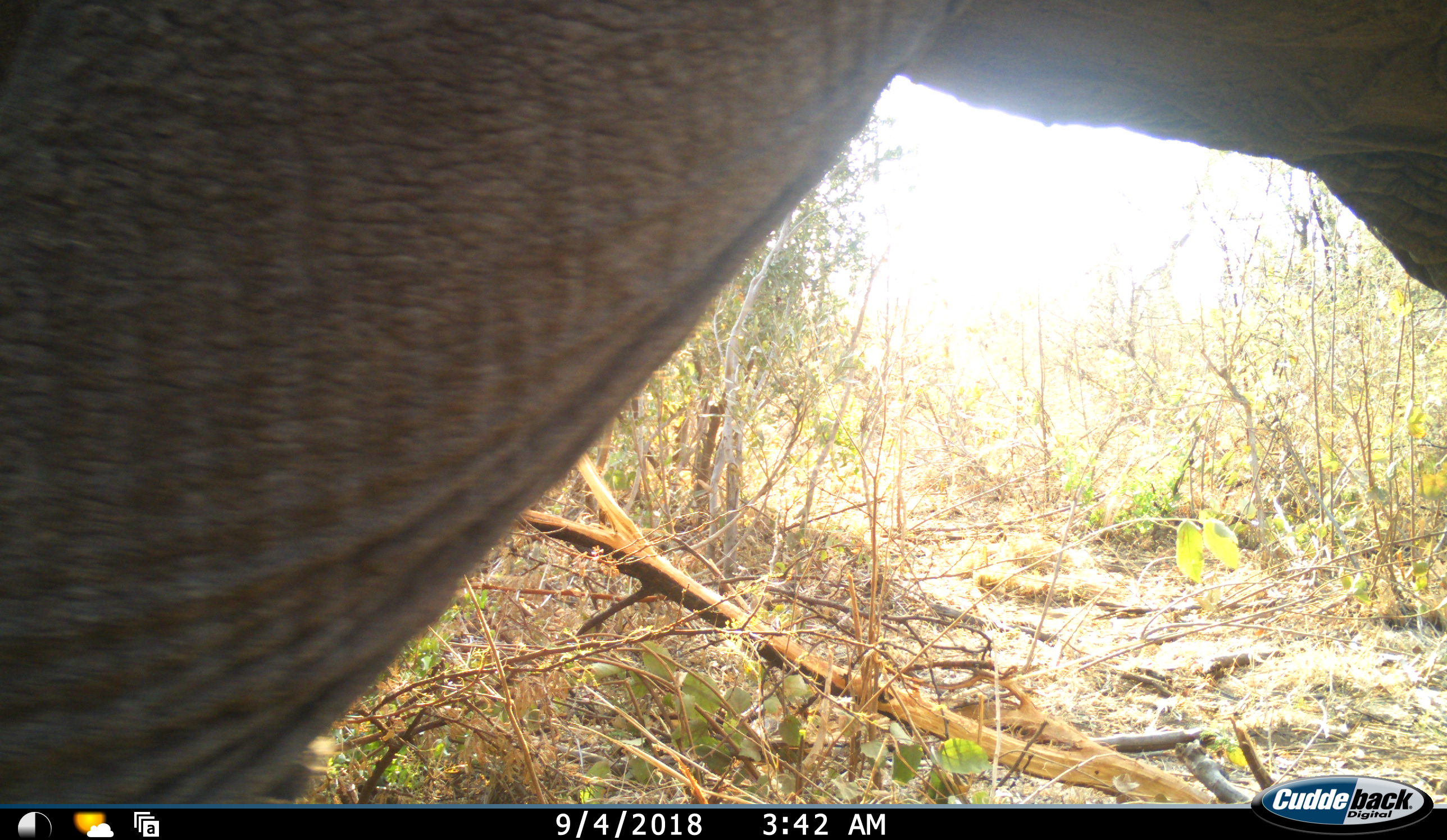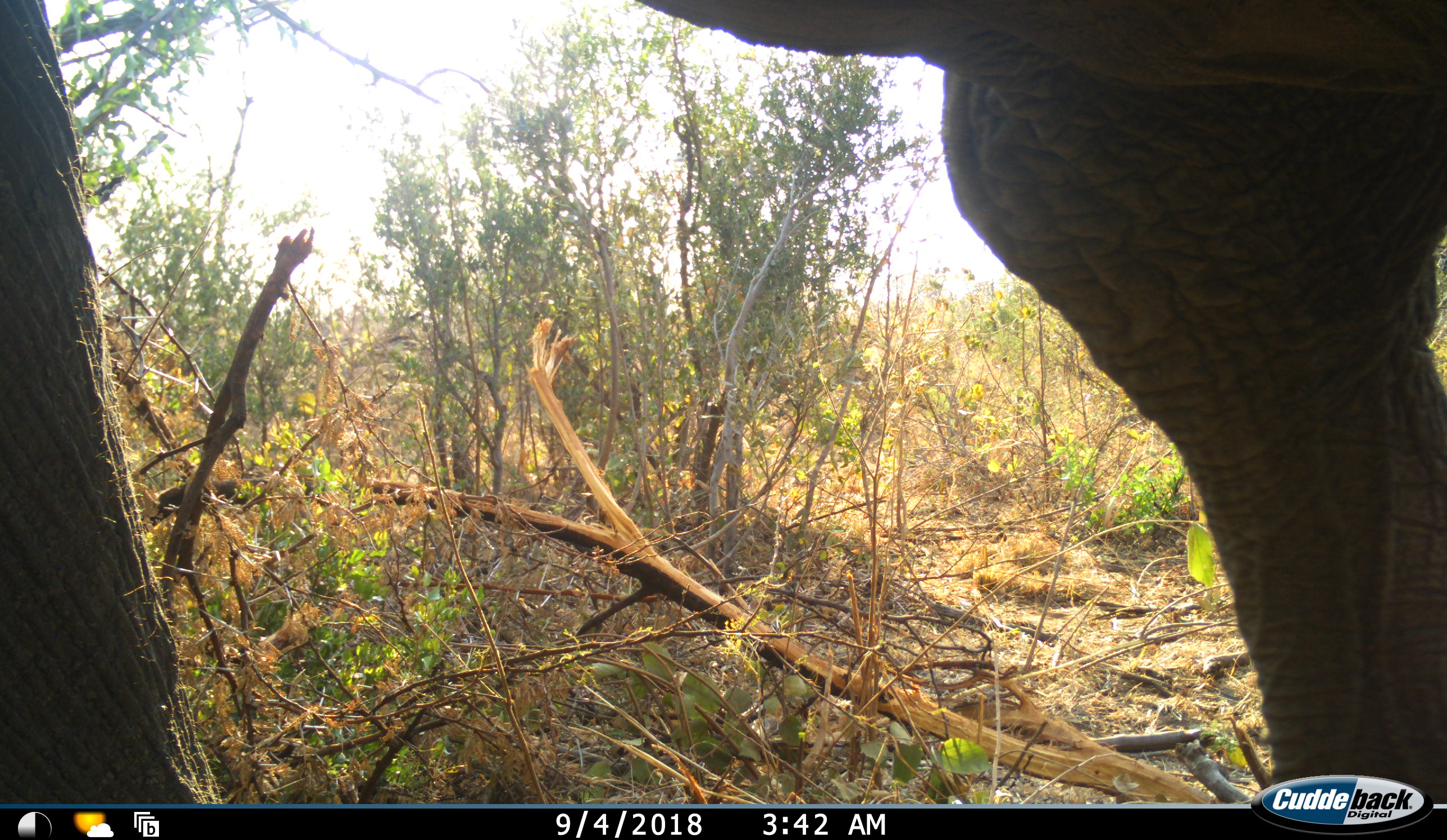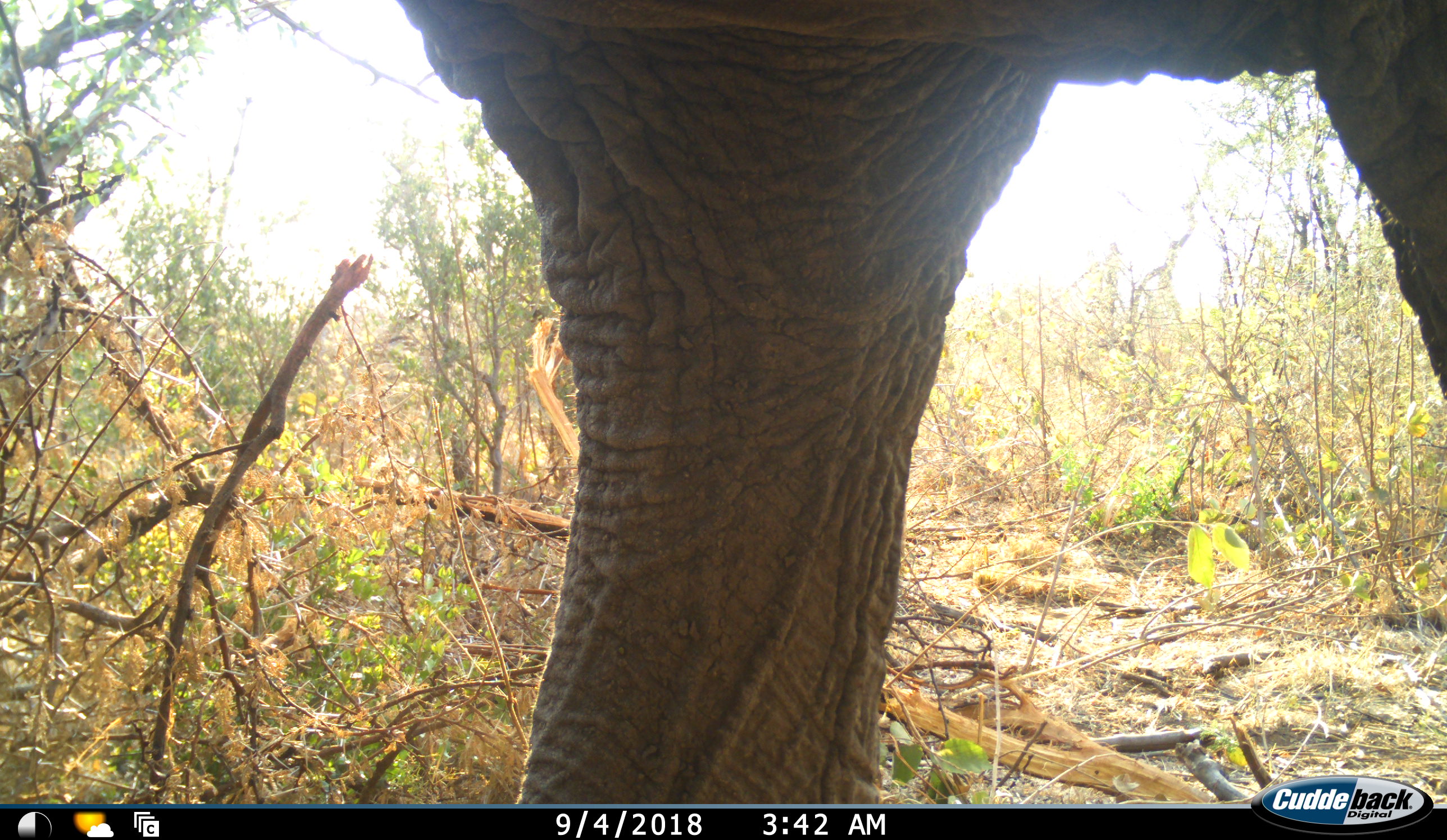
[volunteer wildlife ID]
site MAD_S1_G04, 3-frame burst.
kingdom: Animalia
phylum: Chordata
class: Mammalia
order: Proboscidea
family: Elephantidae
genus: Loxodonta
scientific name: Loxodonta africana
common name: african bush elephant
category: elephant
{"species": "elephant (african bush elephant) (Loxodonta africana)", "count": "1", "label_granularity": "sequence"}